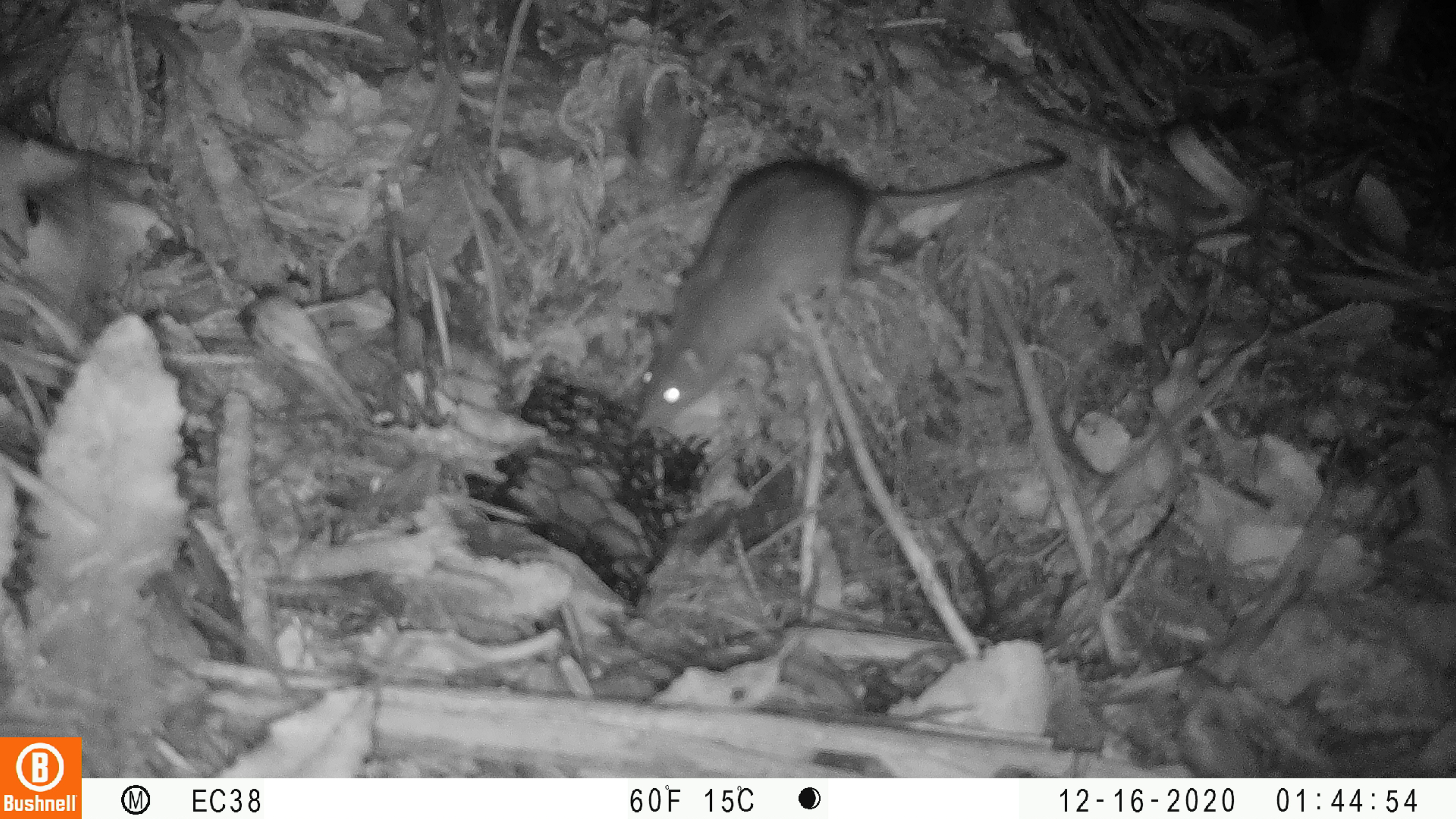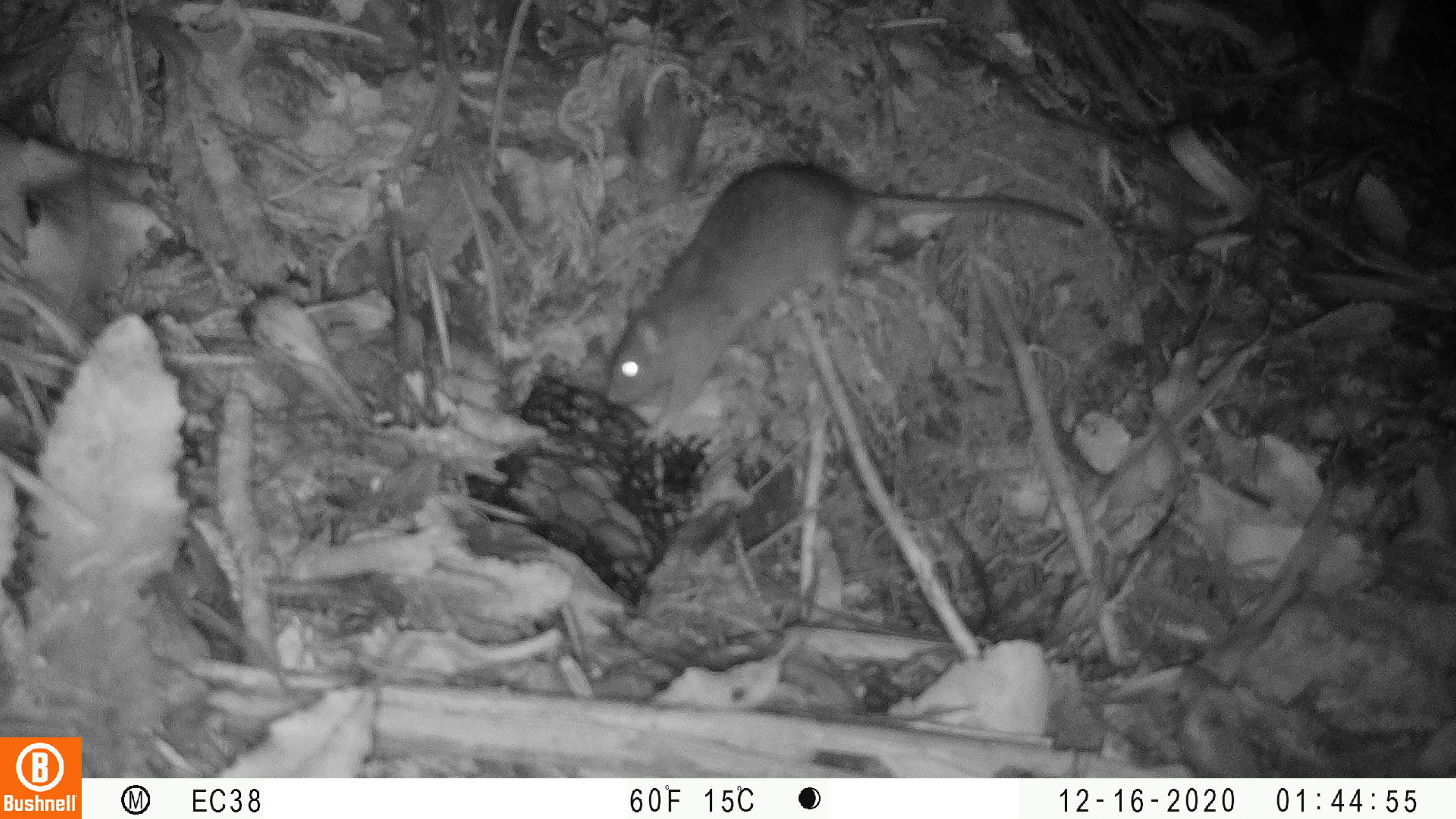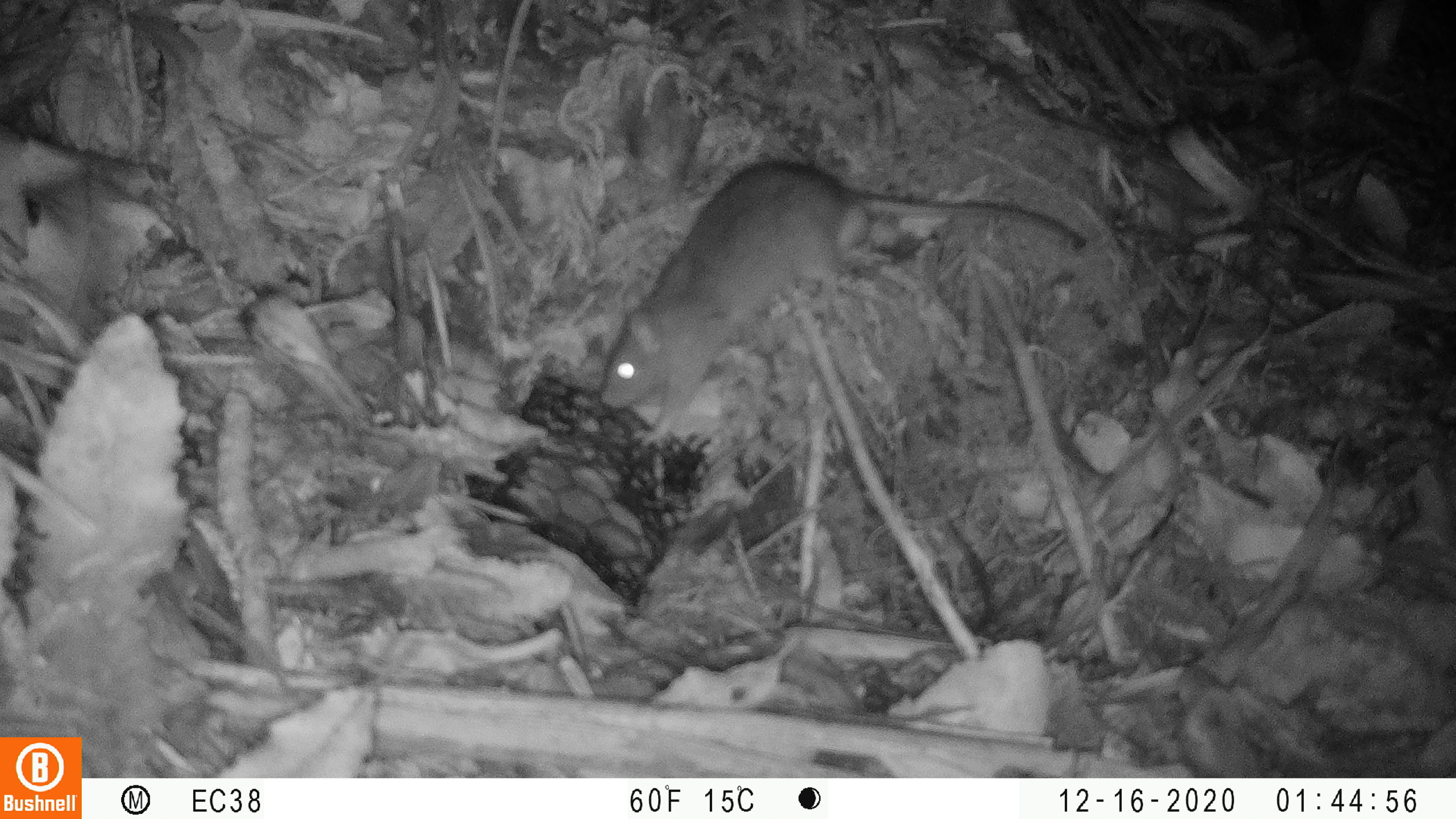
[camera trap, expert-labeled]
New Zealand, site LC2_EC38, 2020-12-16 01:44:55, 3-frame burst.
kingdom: Animalia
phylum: Chordata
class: Mammalia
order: Rodentia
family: Muridae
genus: Rattus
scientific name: Rattus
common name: rat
Rat (Rattus).